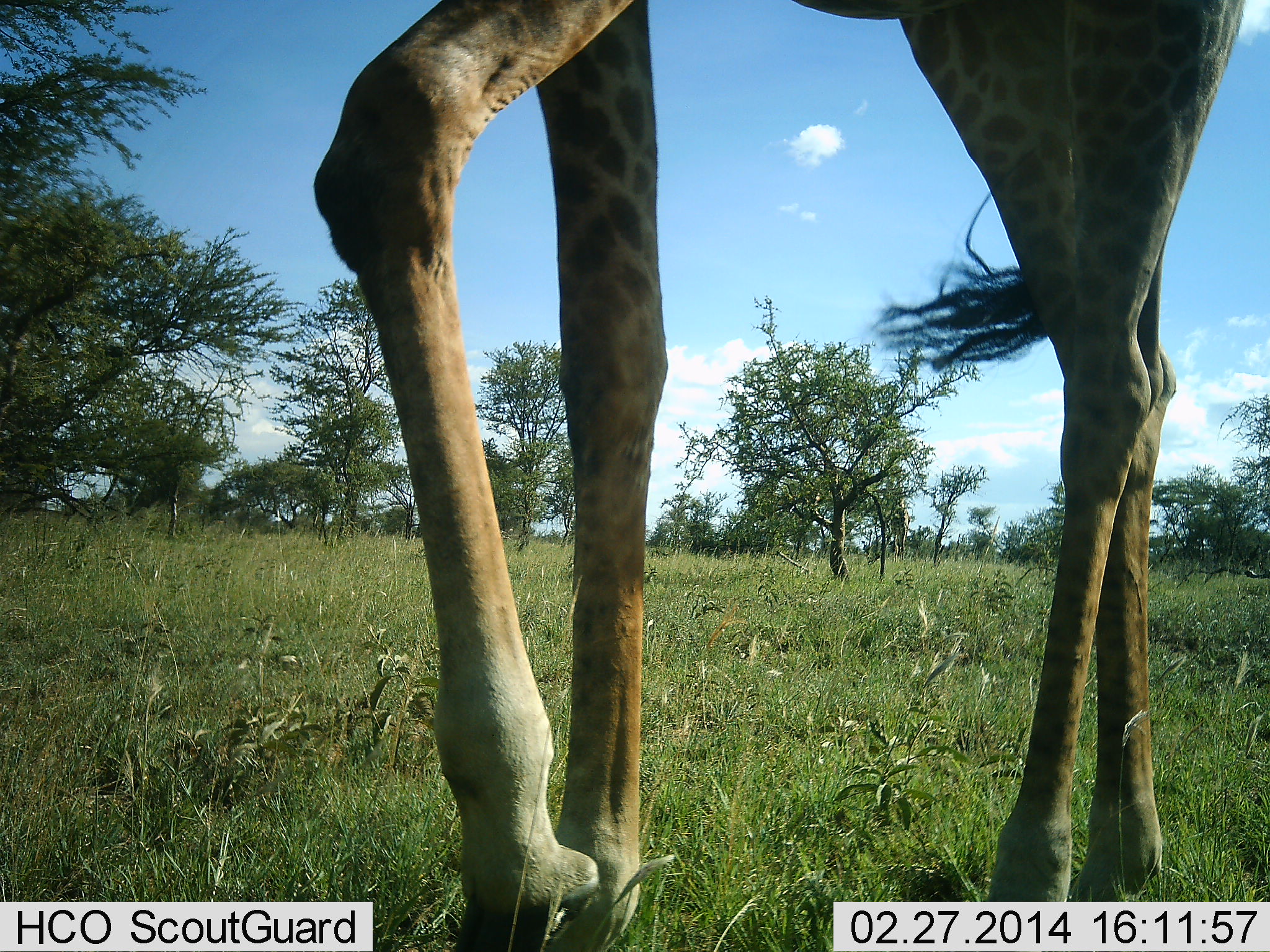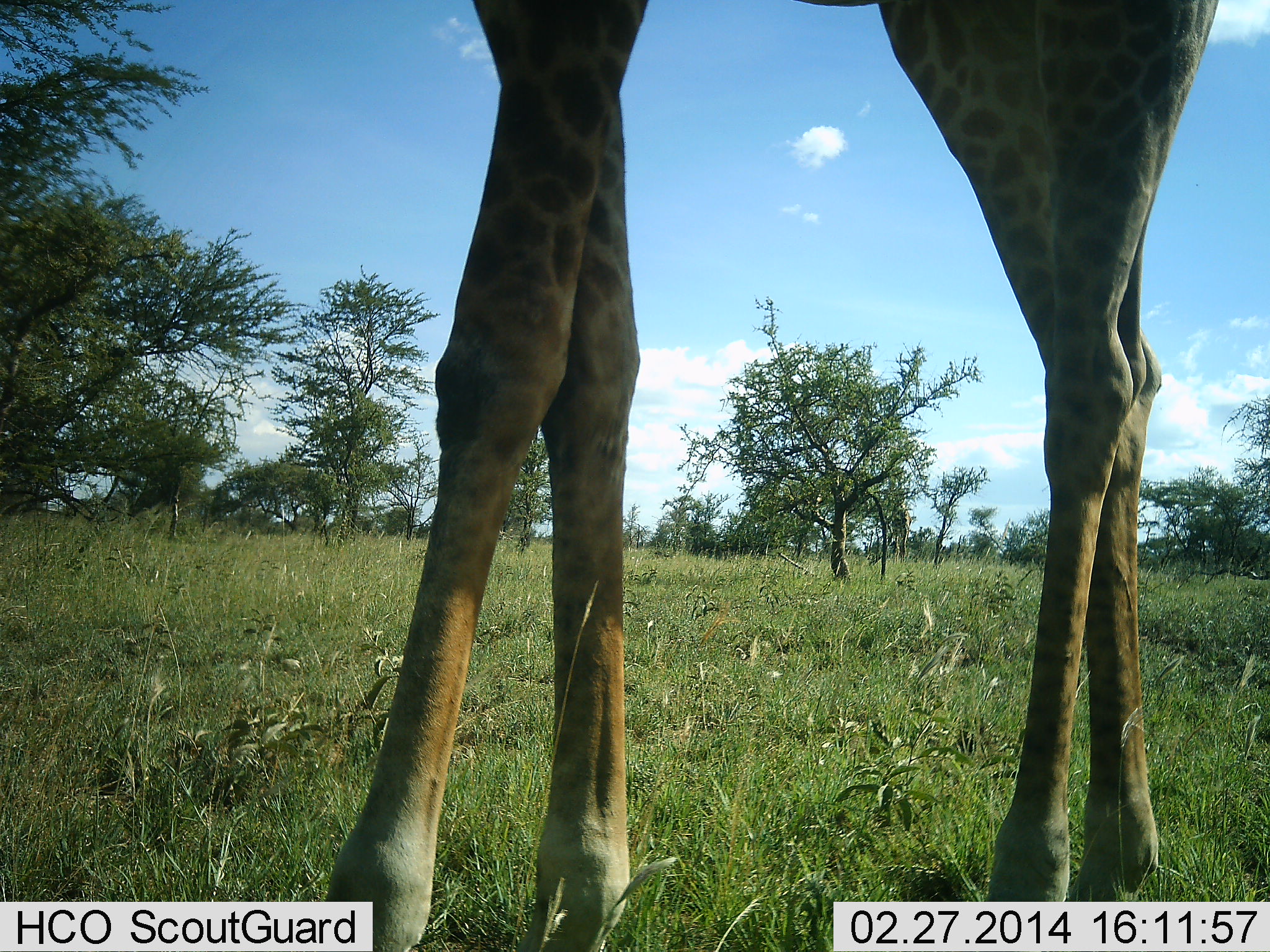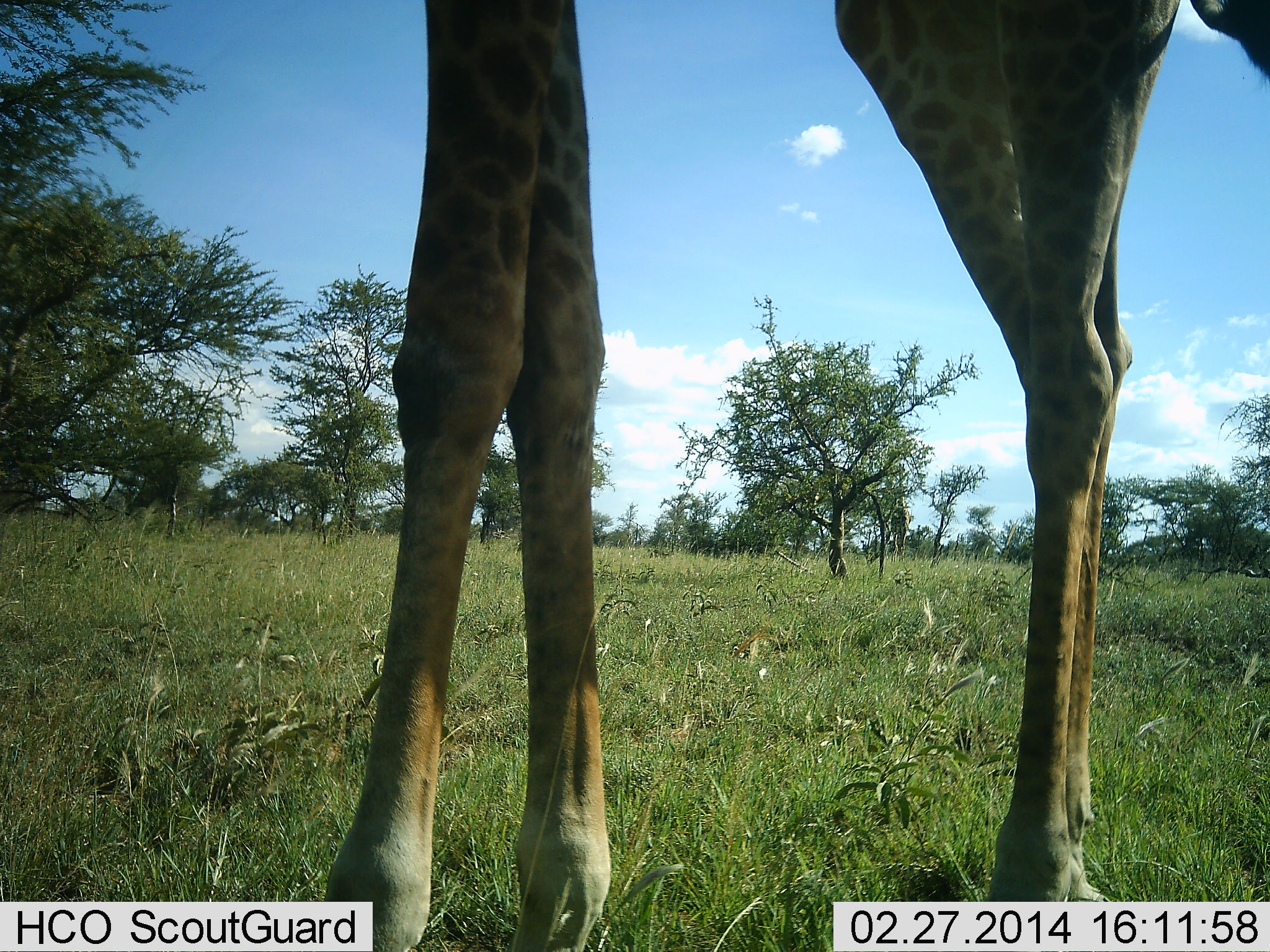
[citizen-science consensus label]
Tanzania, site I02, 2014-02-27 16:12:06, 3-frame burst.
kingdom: Animalia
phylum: Chordata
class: Mammalia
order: Artiodactyla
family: Giraffidae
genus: Giraffa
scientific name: Giraffa camelopardalis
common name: giraffe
Giraffe (Giraffa camelopardalis), count 1. Behavior (volunteer vote fractions): standing 100%, resting 0%, moving 0%, interacting 0%. Young present (vote fraction): 0%. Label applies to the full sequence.